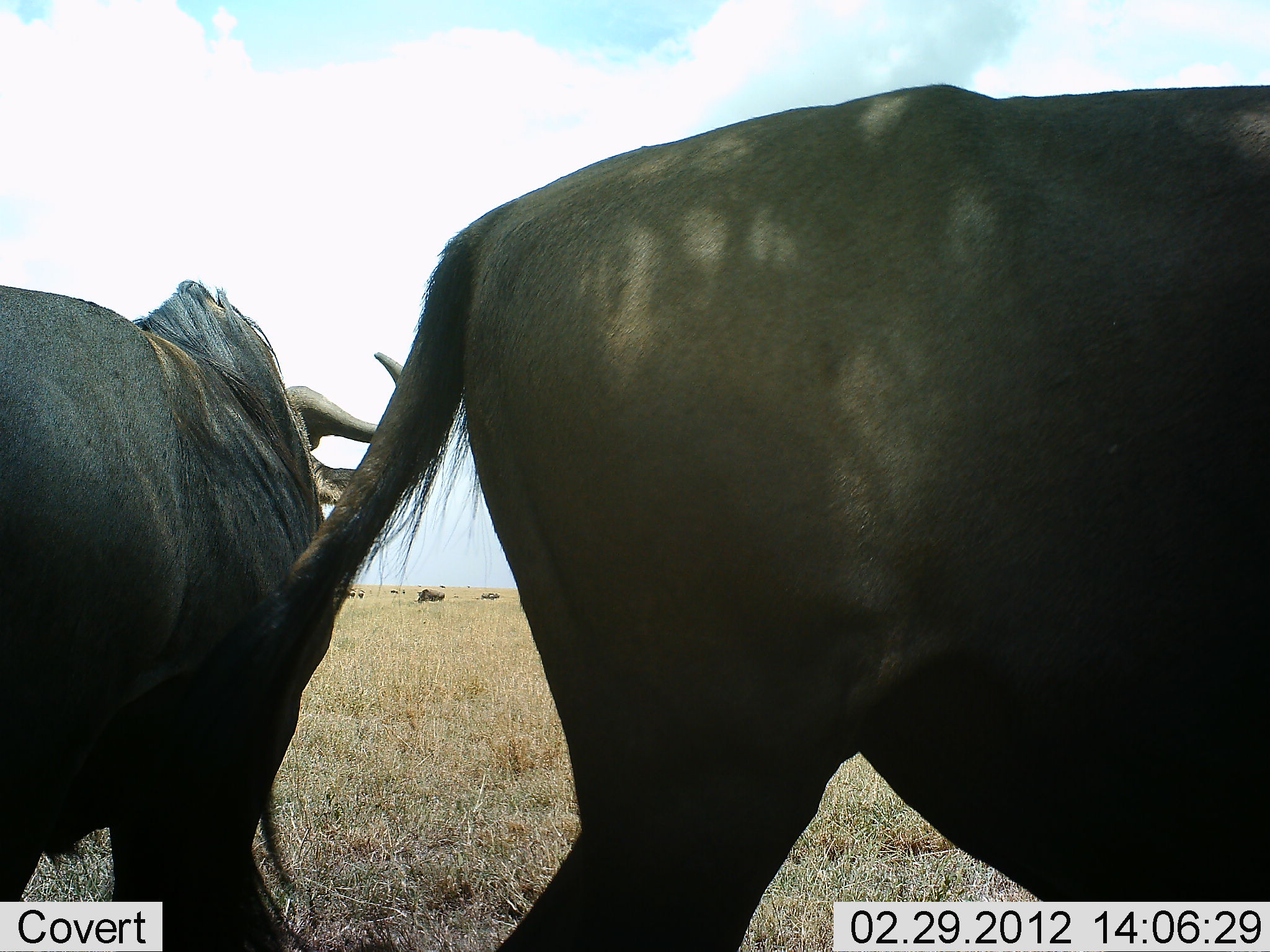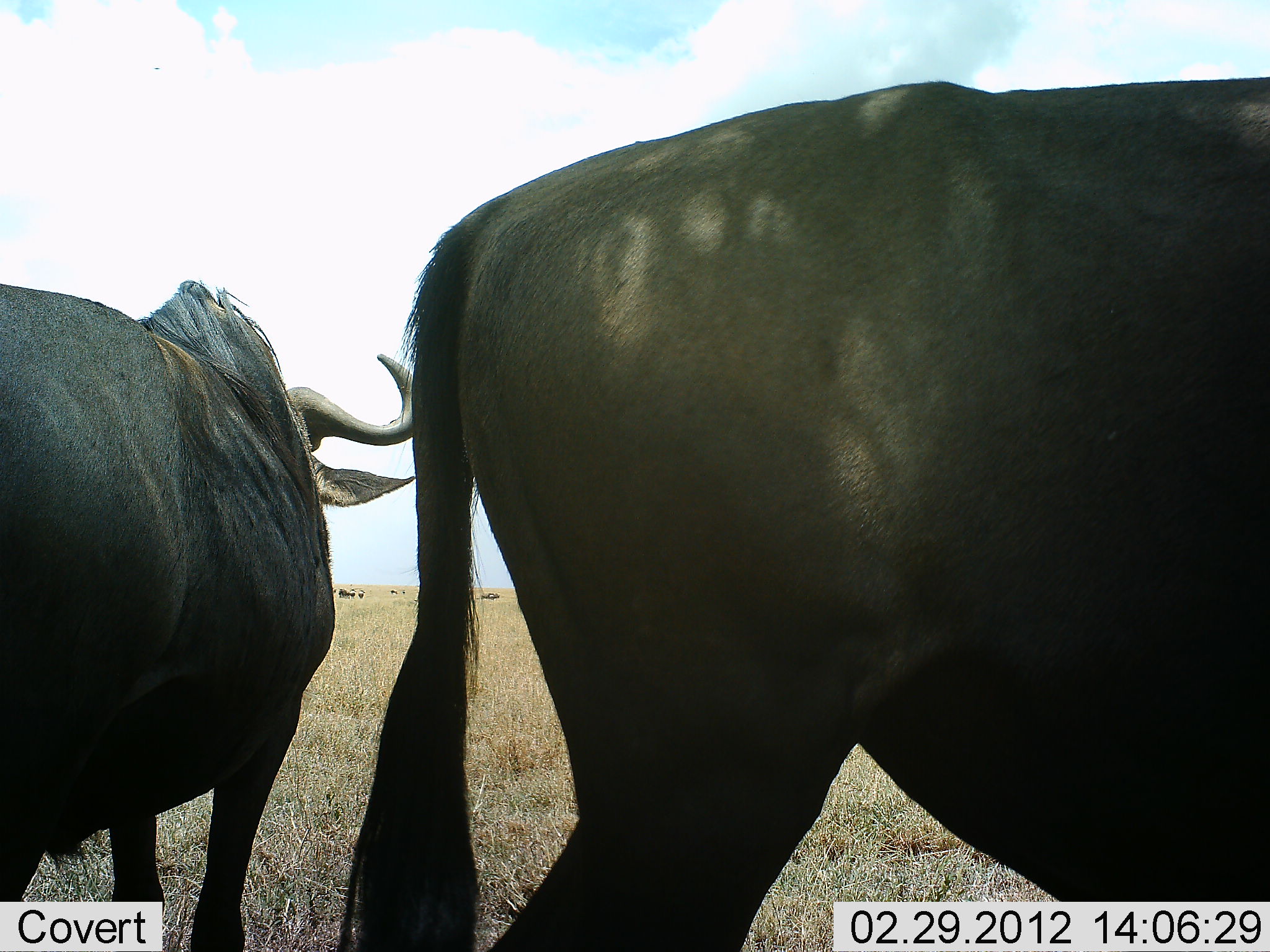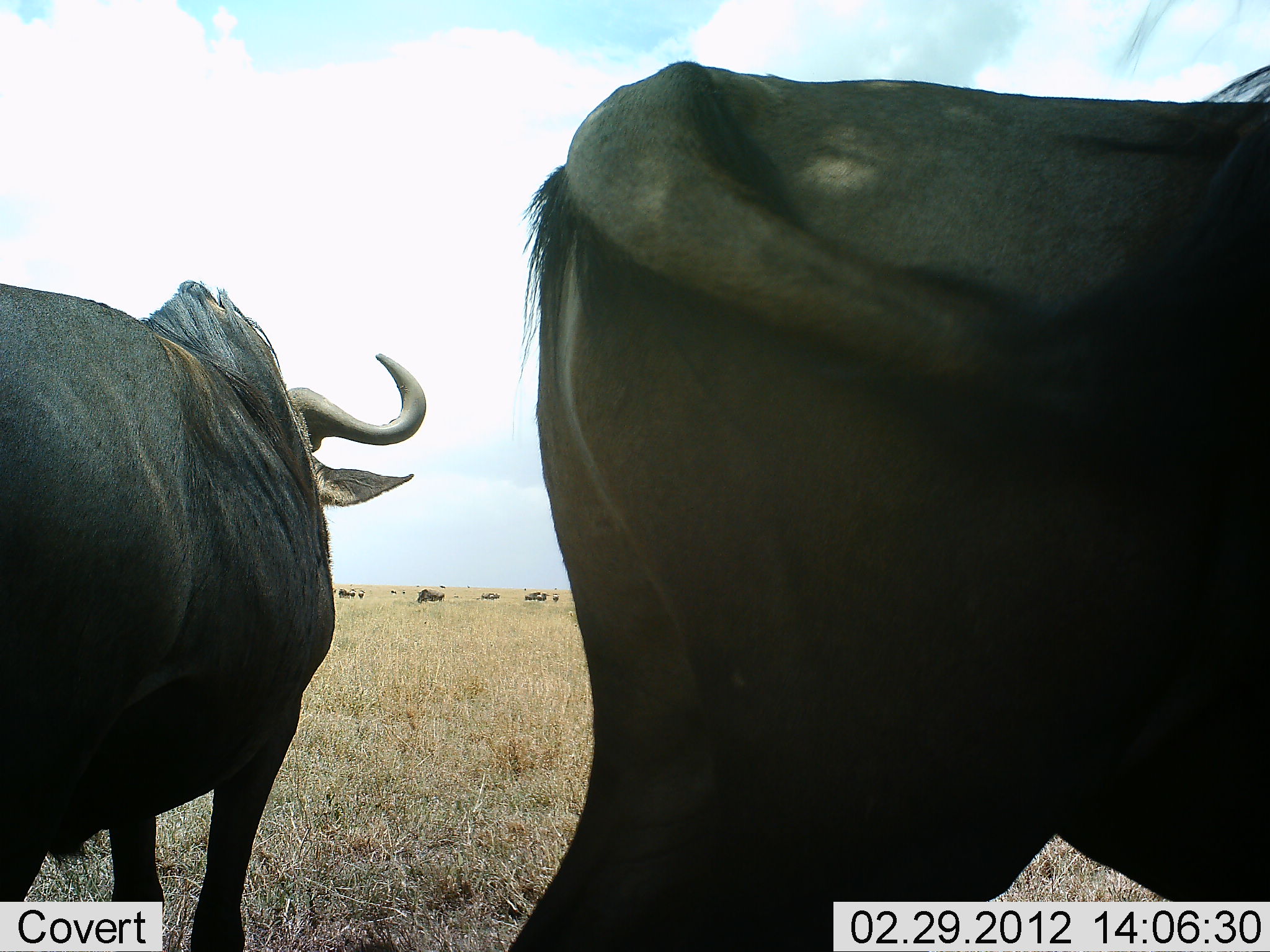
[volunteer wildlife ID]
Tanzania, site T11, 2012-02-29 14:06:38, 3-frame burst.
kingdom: Animalia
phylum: Chordata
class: Mammalia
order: Artiodactyla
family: Bovidae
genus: Connochaetes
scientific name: Connochaetes taurinus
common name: blue wildebeest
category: wildebeest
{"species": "wildebeest (blue wildebeest) (Connochaetes taurinus)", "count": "2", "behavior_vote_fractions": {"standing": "100%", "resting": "5%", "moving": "0%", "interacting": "0%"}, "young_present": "10%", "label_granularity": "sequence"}